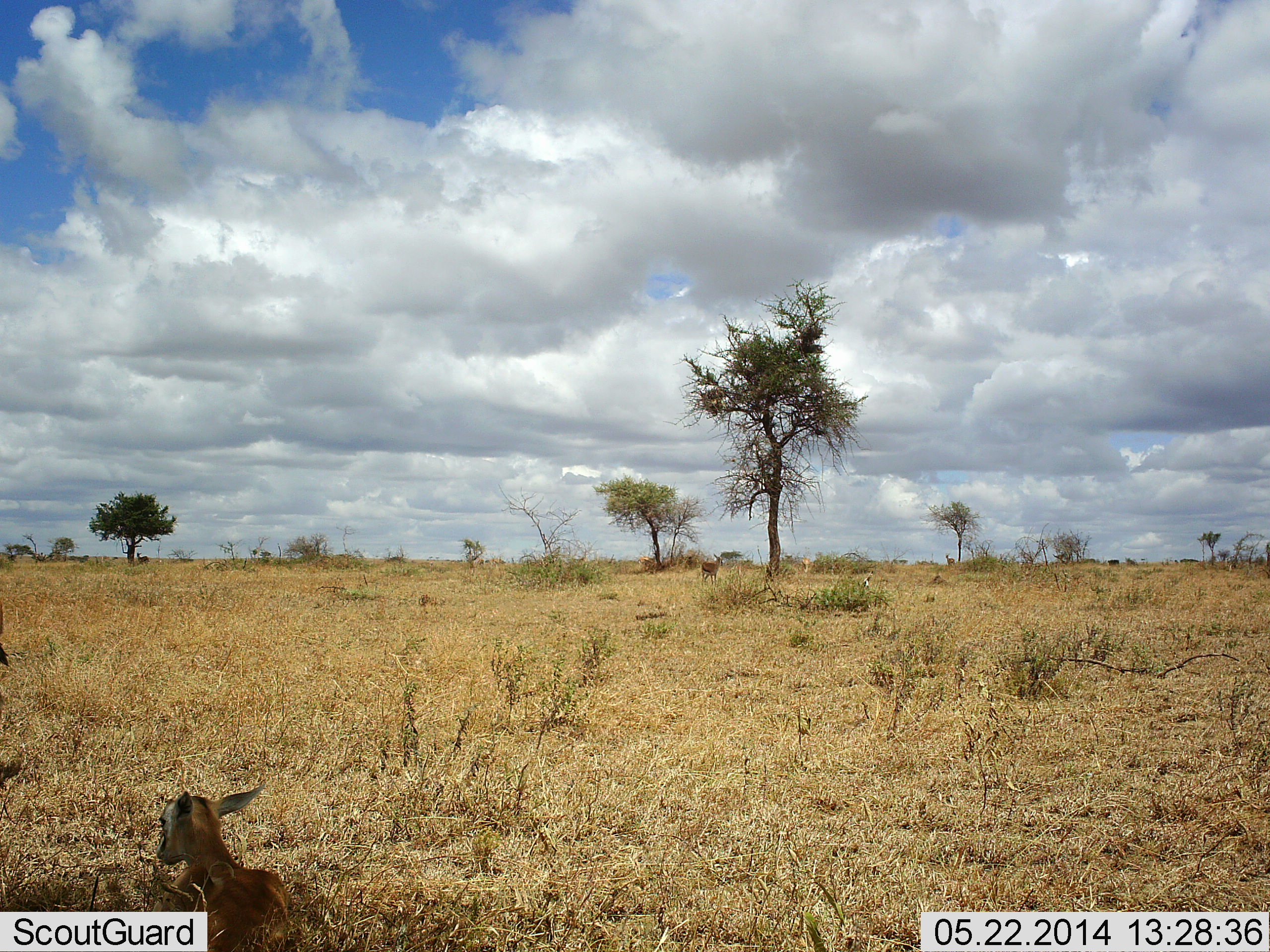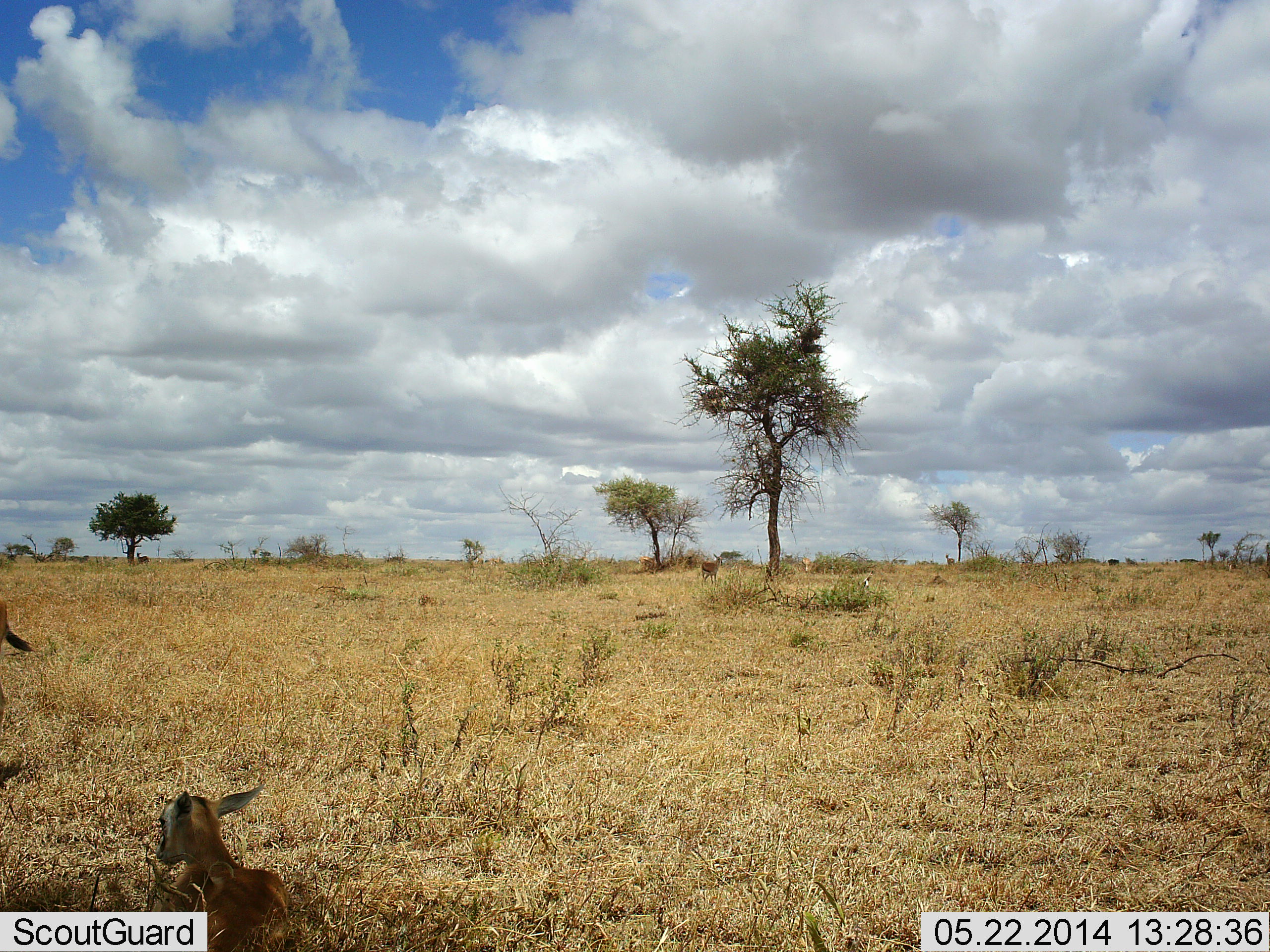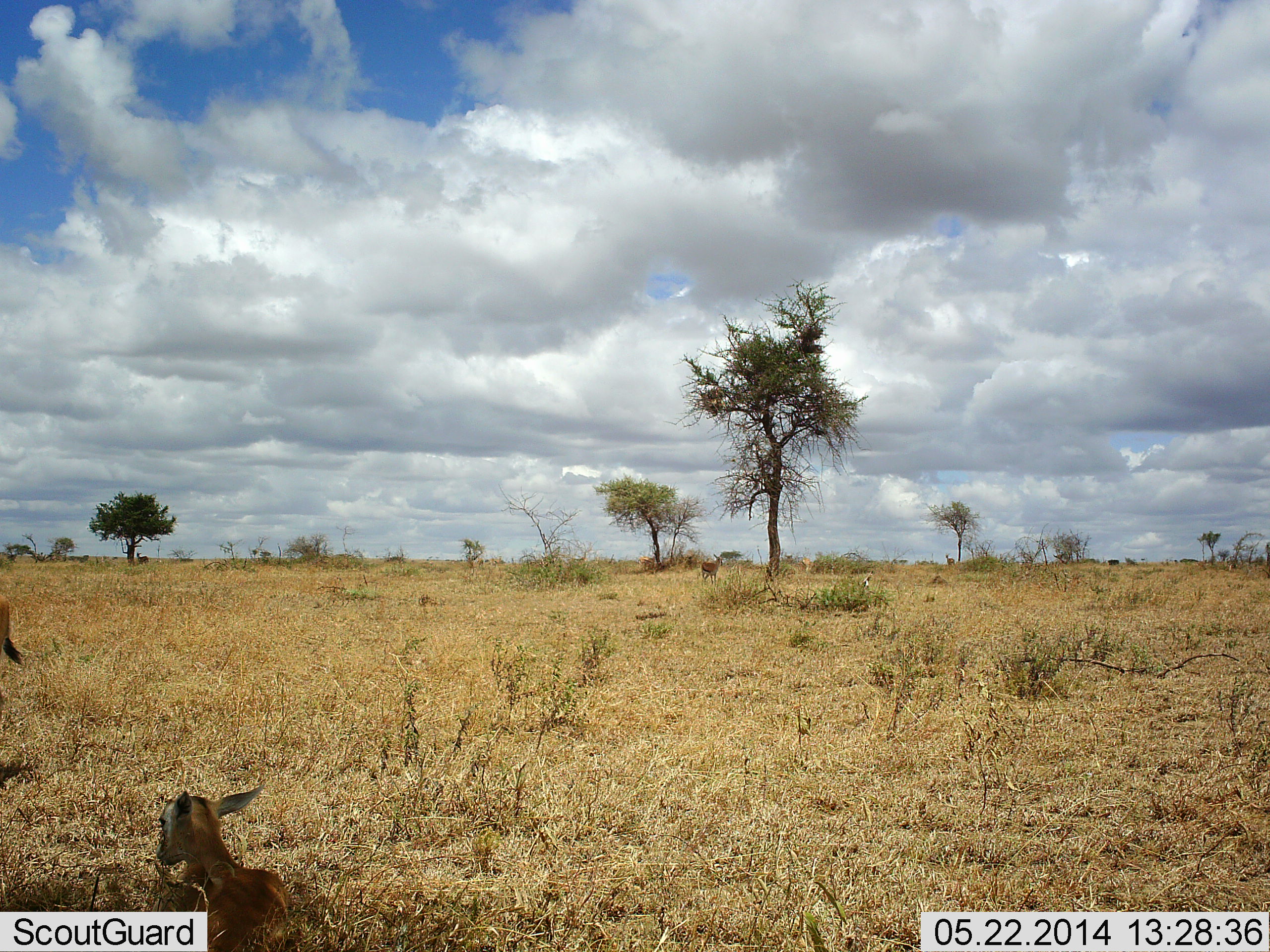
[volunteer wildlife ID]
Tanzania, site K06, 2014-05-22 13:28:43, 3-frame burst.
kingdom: Animalia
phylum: Chordata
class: Mammalia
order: Artiodactyla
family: Bovidae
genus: Eudorcas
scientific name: Eudorcas thomsonii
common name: thomson's gazelle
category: gazellethomsons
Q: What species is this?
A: Gazellethomsons (thomson's gazelle) (Eudorcas thomsonii).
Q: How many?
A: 2.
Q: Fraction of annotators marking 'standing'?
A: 70%.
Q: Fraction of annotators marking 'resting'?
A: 100%.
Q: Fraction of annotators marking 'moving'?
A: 10%.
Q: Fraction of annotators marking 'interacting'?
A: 0%.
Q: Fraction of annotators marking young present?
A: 60%.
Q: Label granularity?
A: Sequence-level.